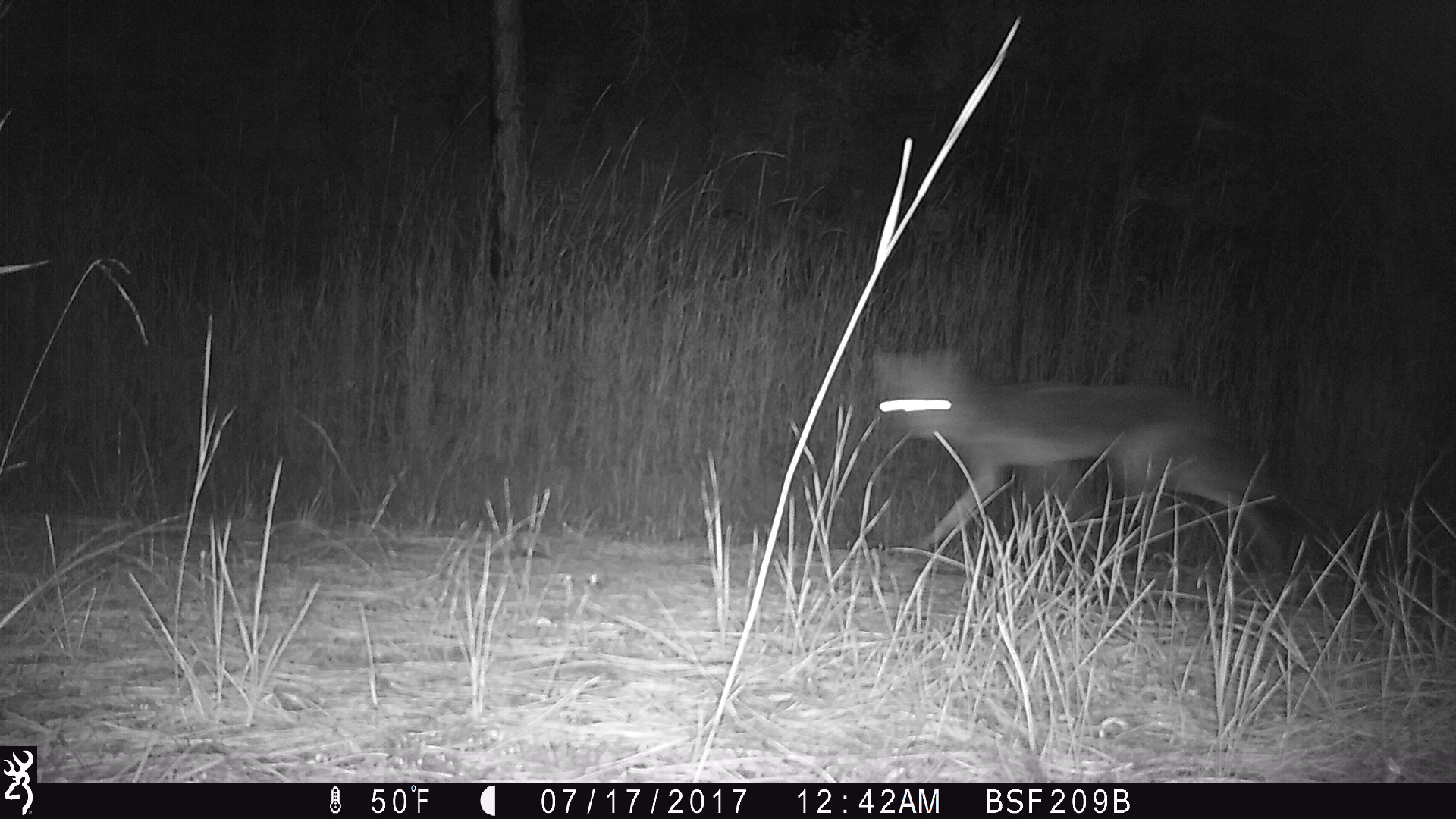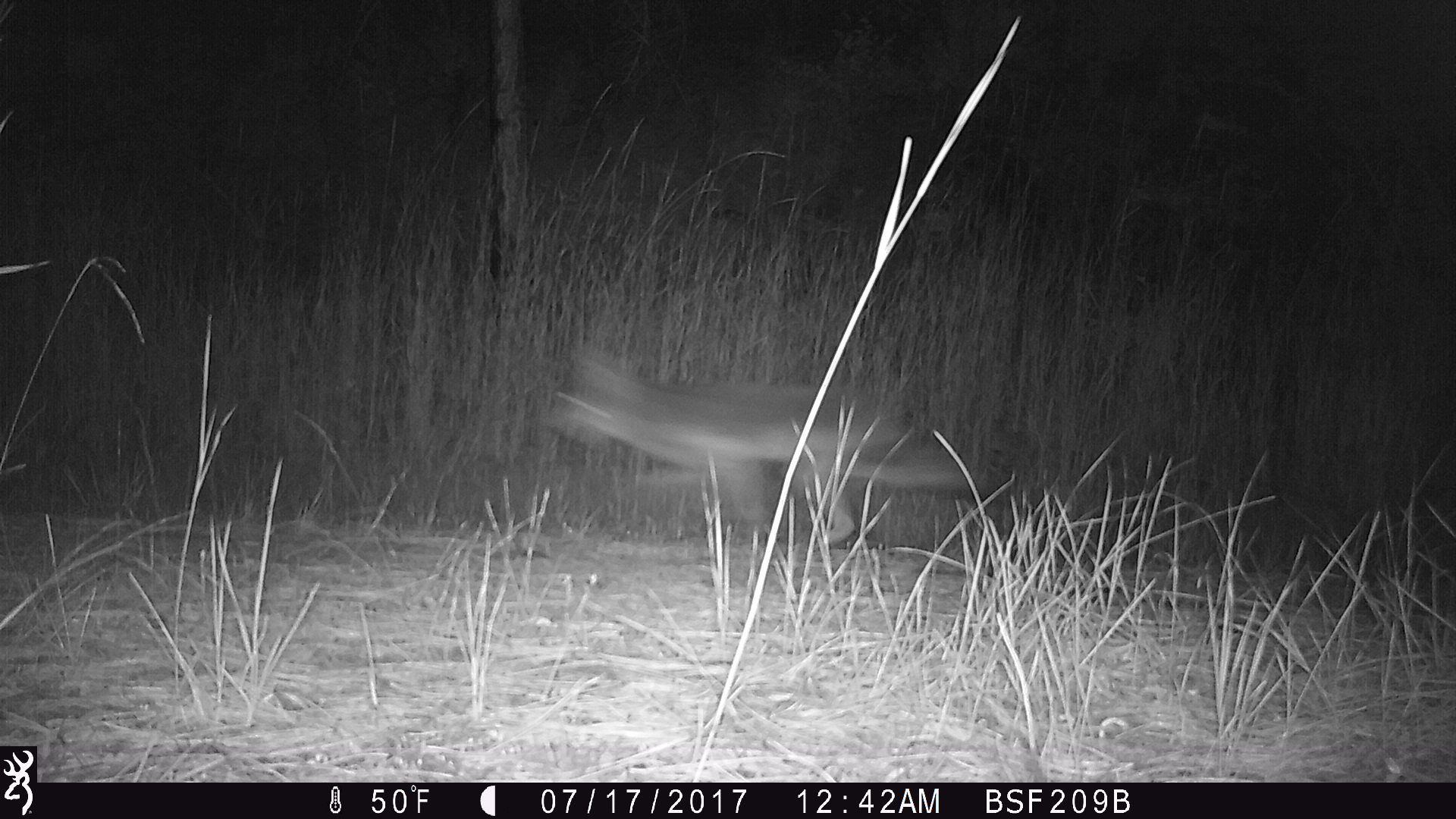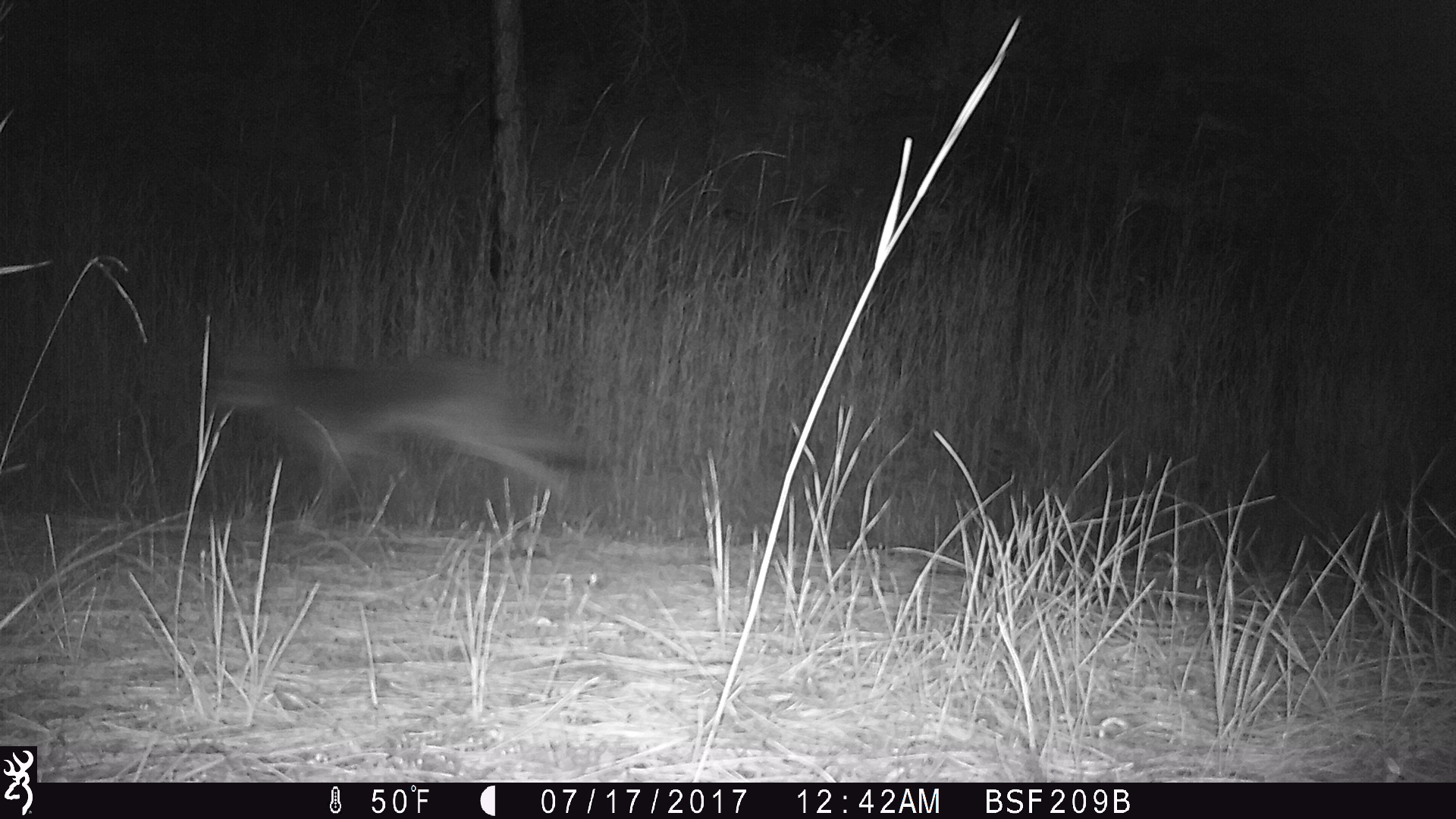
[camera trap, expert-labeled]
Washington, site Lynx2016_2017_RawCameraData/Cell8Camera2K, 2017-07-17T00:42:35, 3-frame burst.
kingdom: Animalia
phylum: Chordata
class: Mammalia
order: Carnivora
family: Canidae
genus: Canis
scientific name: Canis latrans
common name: coyote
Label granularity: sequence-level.